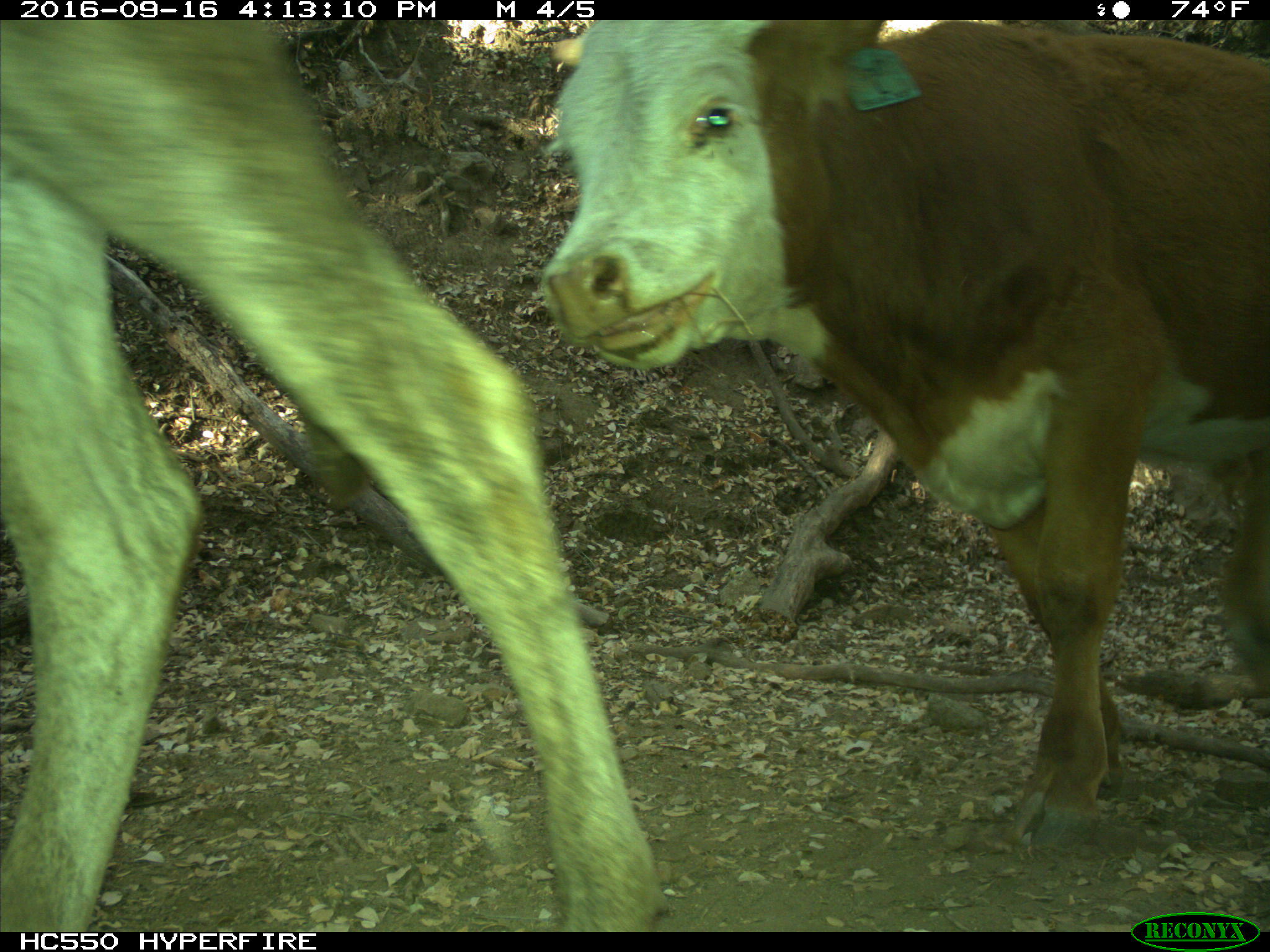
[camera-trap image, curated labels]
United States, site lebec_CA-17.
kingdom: Animalia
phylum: Chordata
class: Mammalia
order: Artiodactyla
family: Bovidae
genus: Bos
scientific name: Bos taurus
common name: domestic cow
Bos taurus (domestic cow).